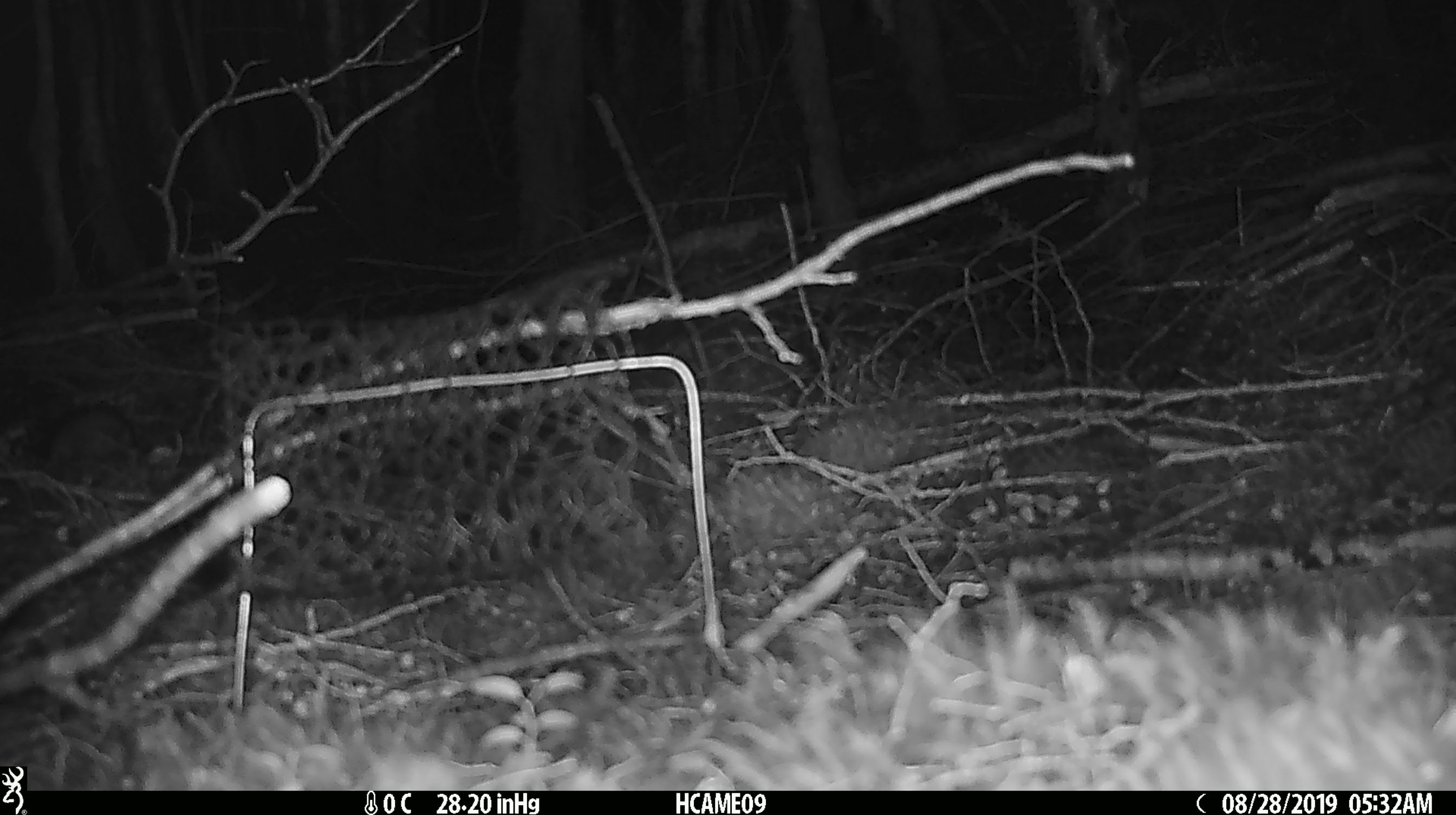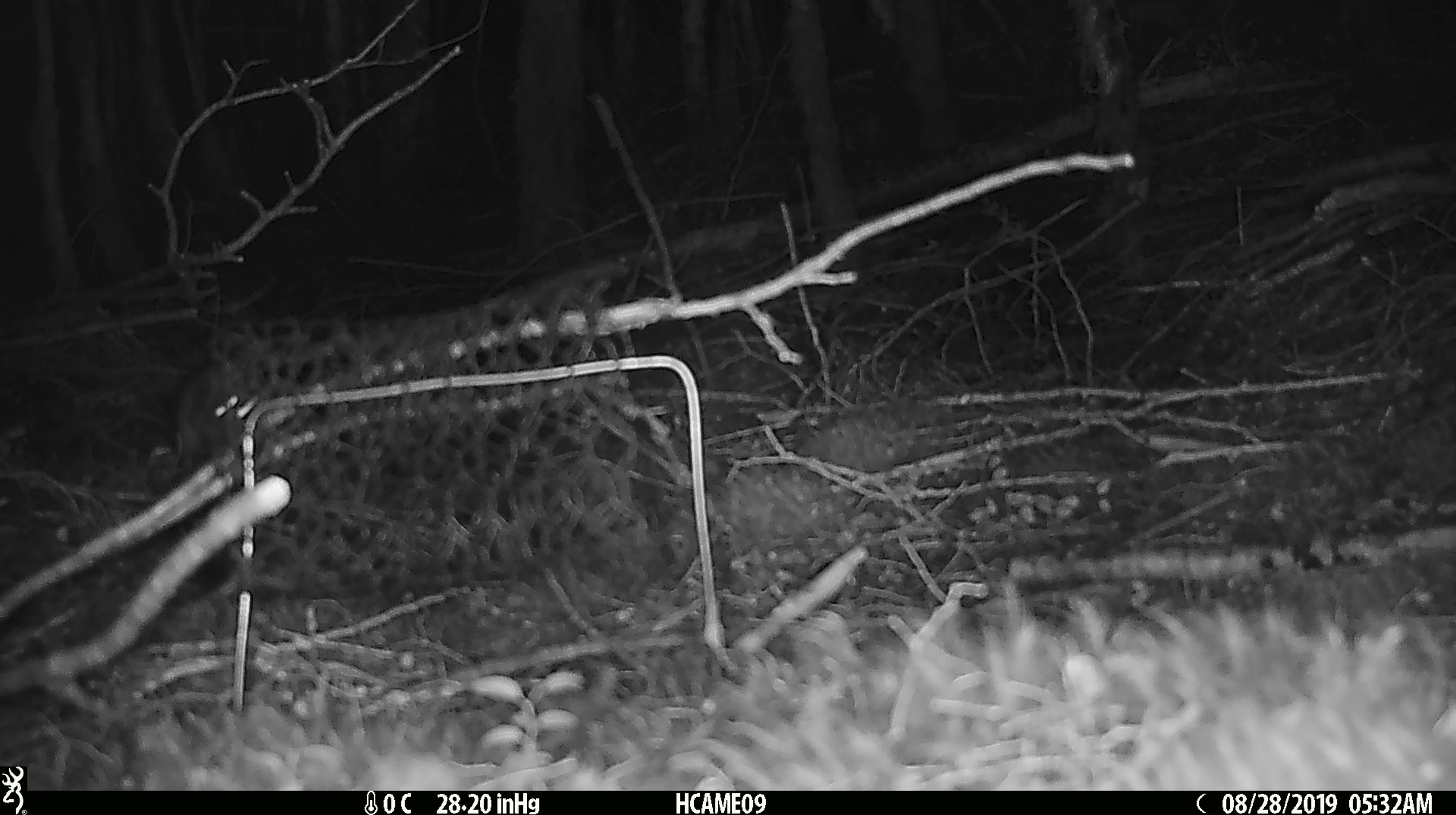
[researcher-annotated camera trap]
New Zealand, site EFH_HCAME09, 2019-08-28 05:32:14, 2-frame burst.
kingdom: Animalia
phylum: Chordata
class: Mammalia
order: Rodentia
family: Muridae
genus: Rattus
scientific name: Rattus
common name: rat